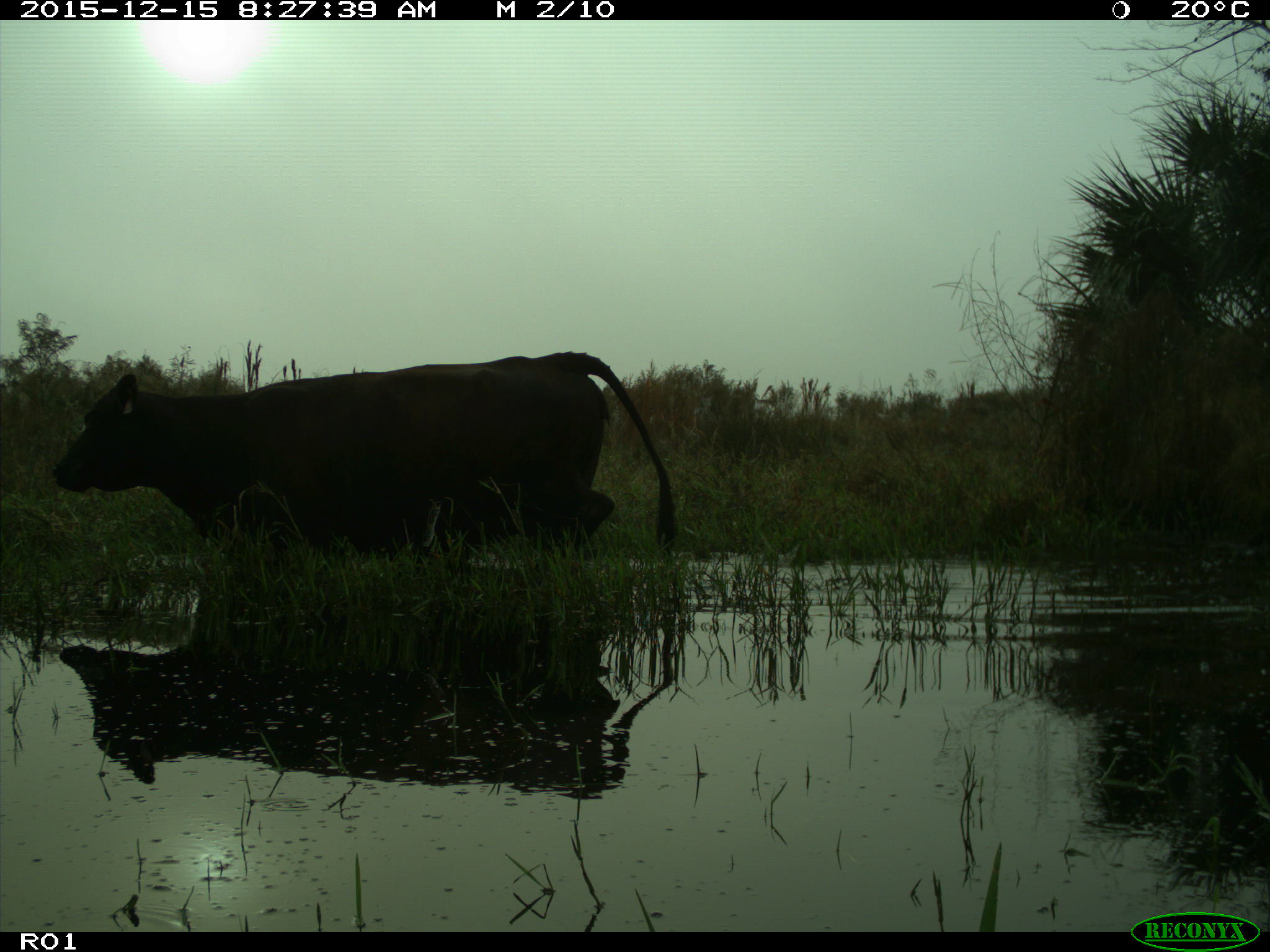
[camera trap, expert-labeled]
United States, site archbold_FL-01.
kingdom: Animalia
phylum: Chordata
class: Mammalia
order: Artiodactyla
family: Bovidae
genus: Bos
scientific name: Bos taurus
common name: domestic cow